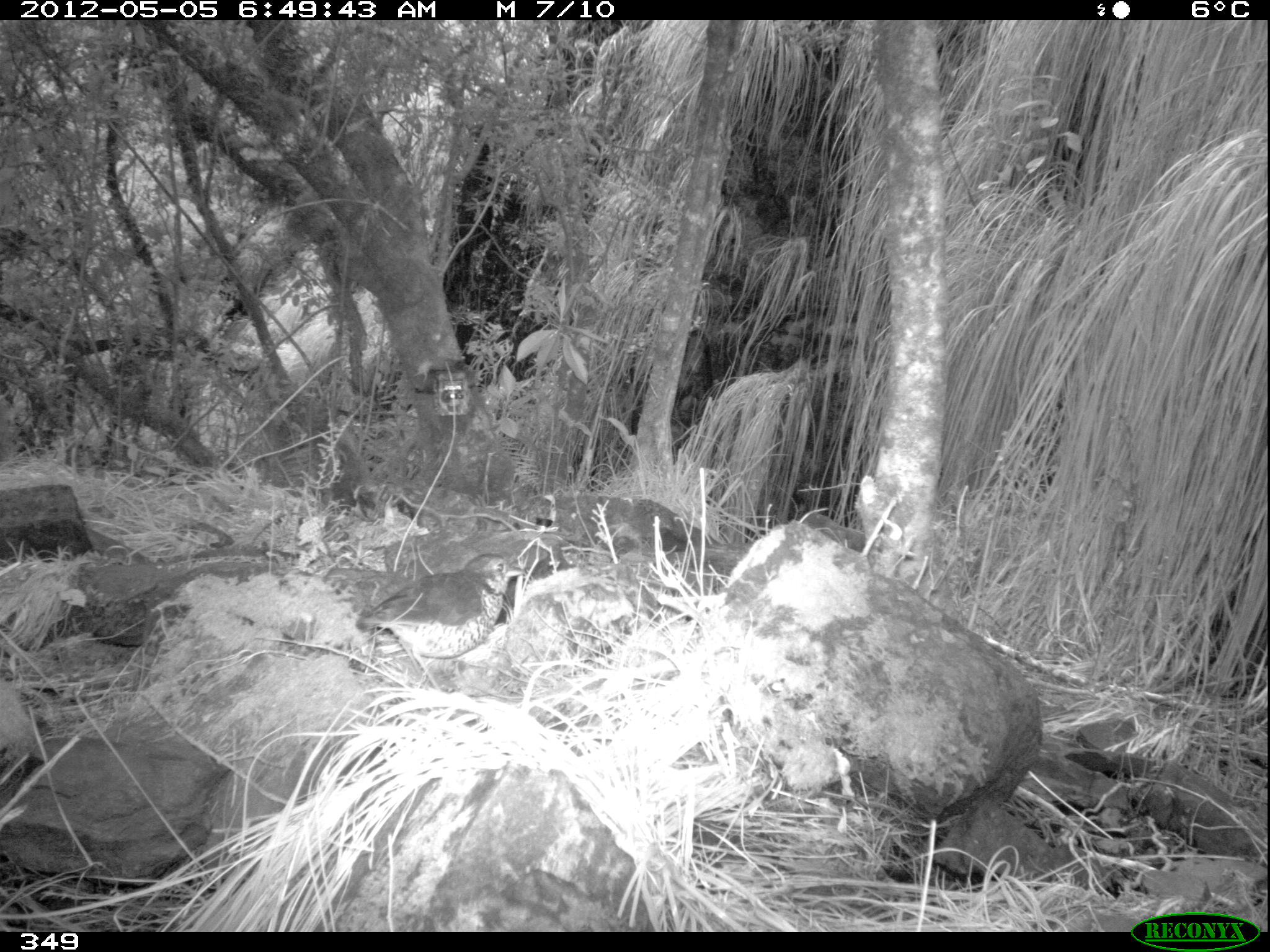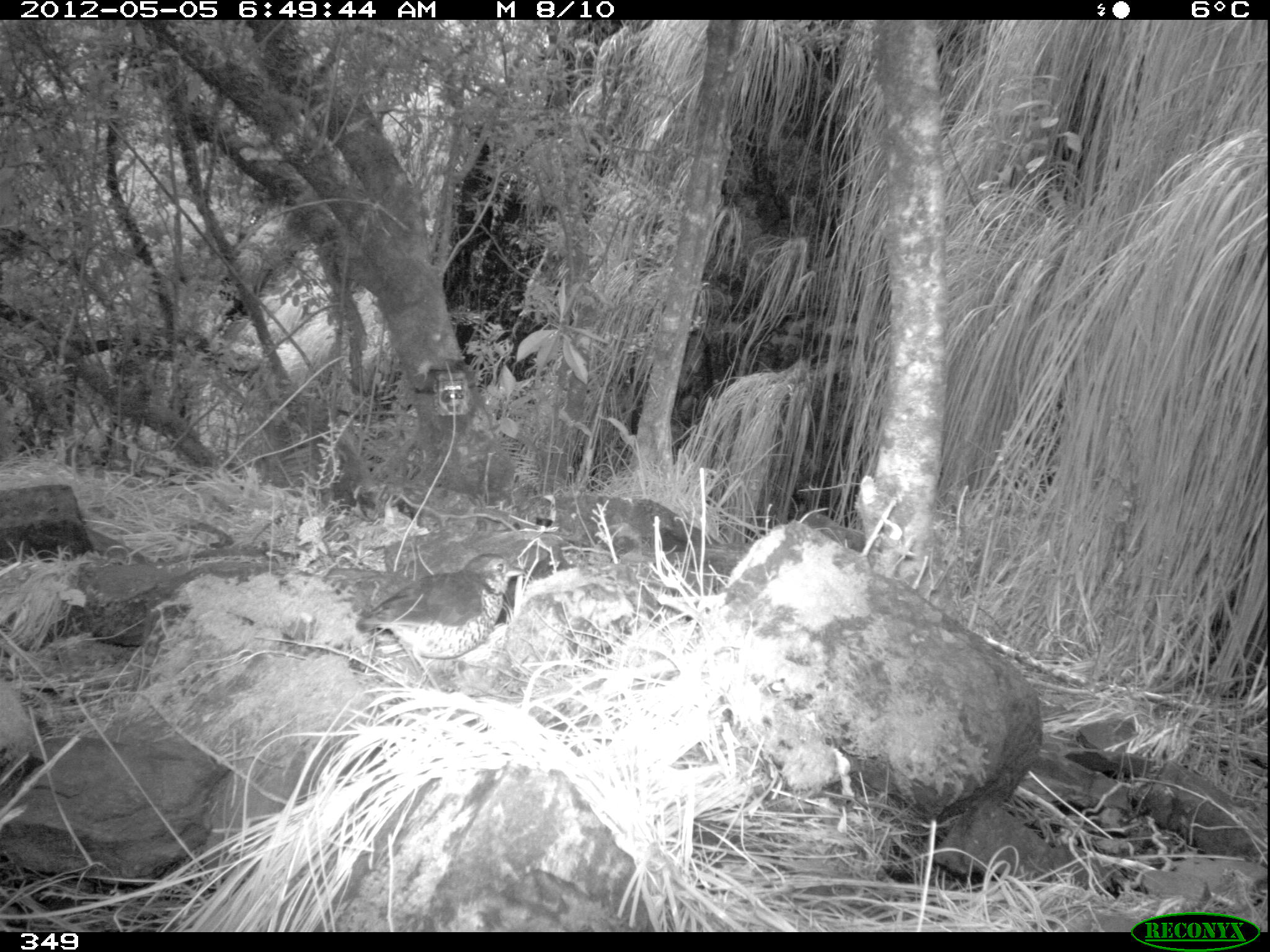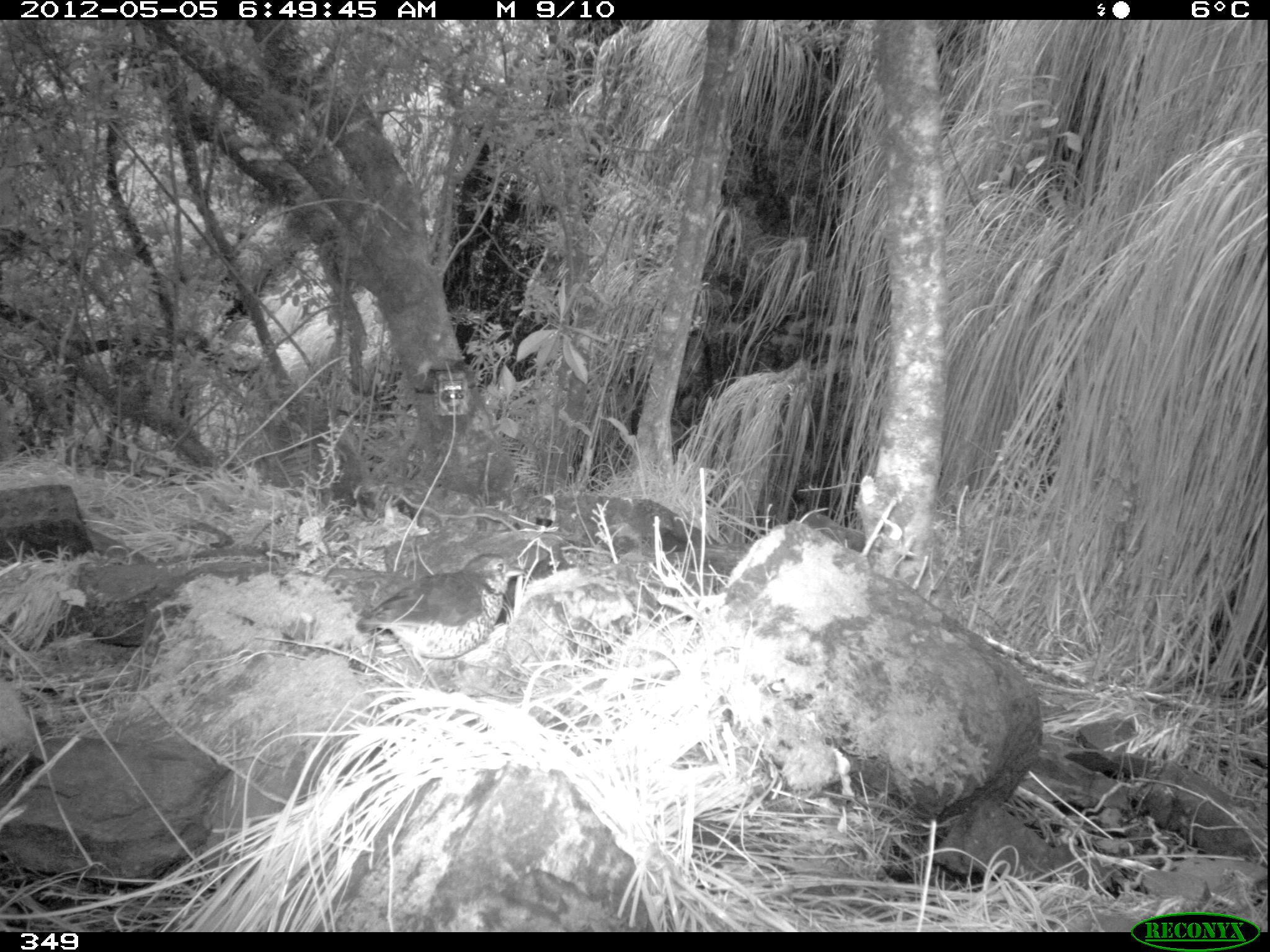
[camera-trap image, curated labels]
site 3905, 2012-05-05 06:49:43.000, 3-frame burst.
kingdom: Animalia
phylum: Chordata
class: Aves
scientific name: Aves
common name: bird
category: unknown bird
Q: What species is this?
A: Unknown bird (bird) (Aves).